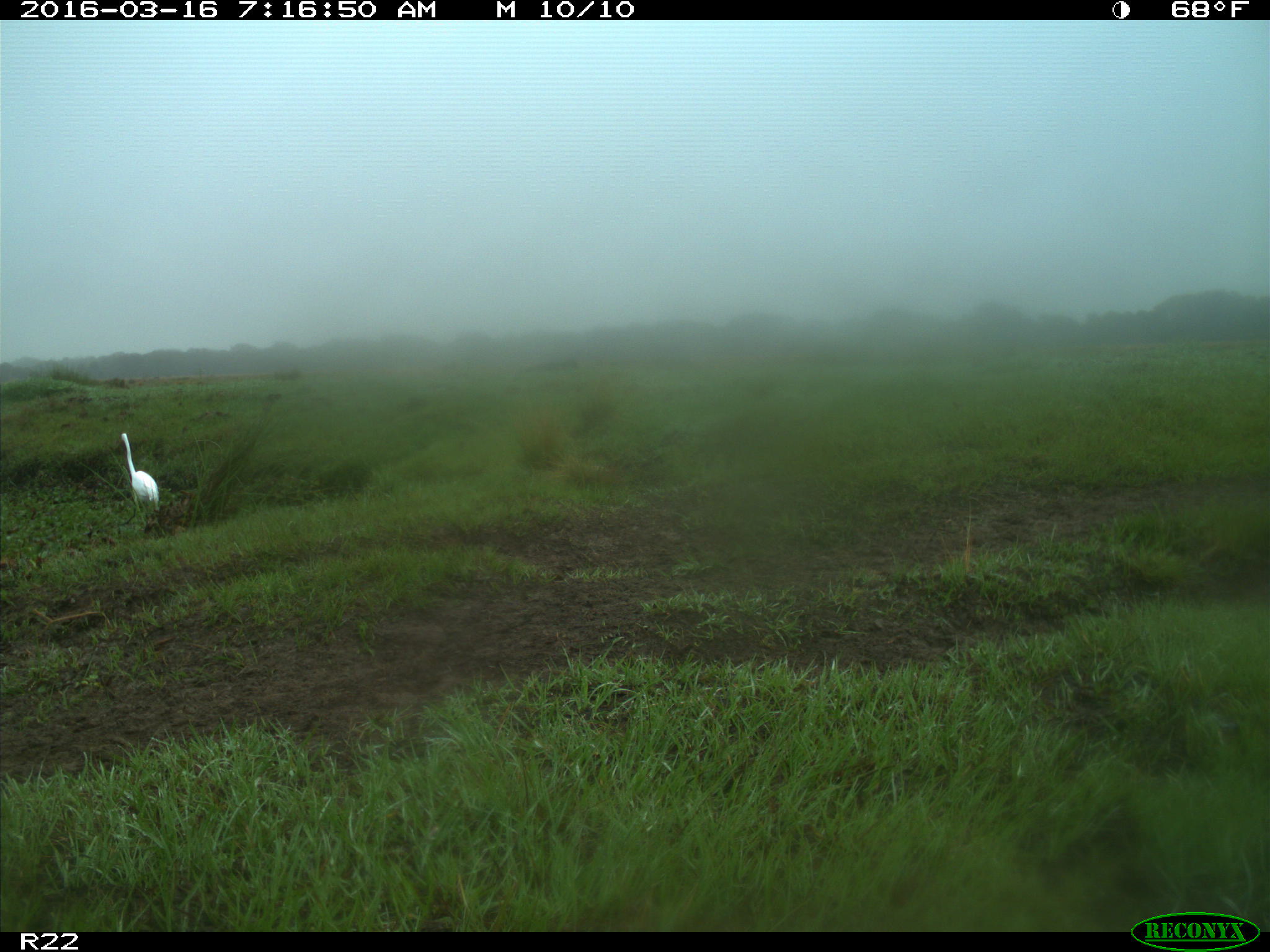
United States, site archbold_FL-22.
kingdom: Animalia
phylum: Chordata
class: Aves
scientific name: Aves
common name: birds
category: unidentified bird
Unidentified bird (birds) (Aves).